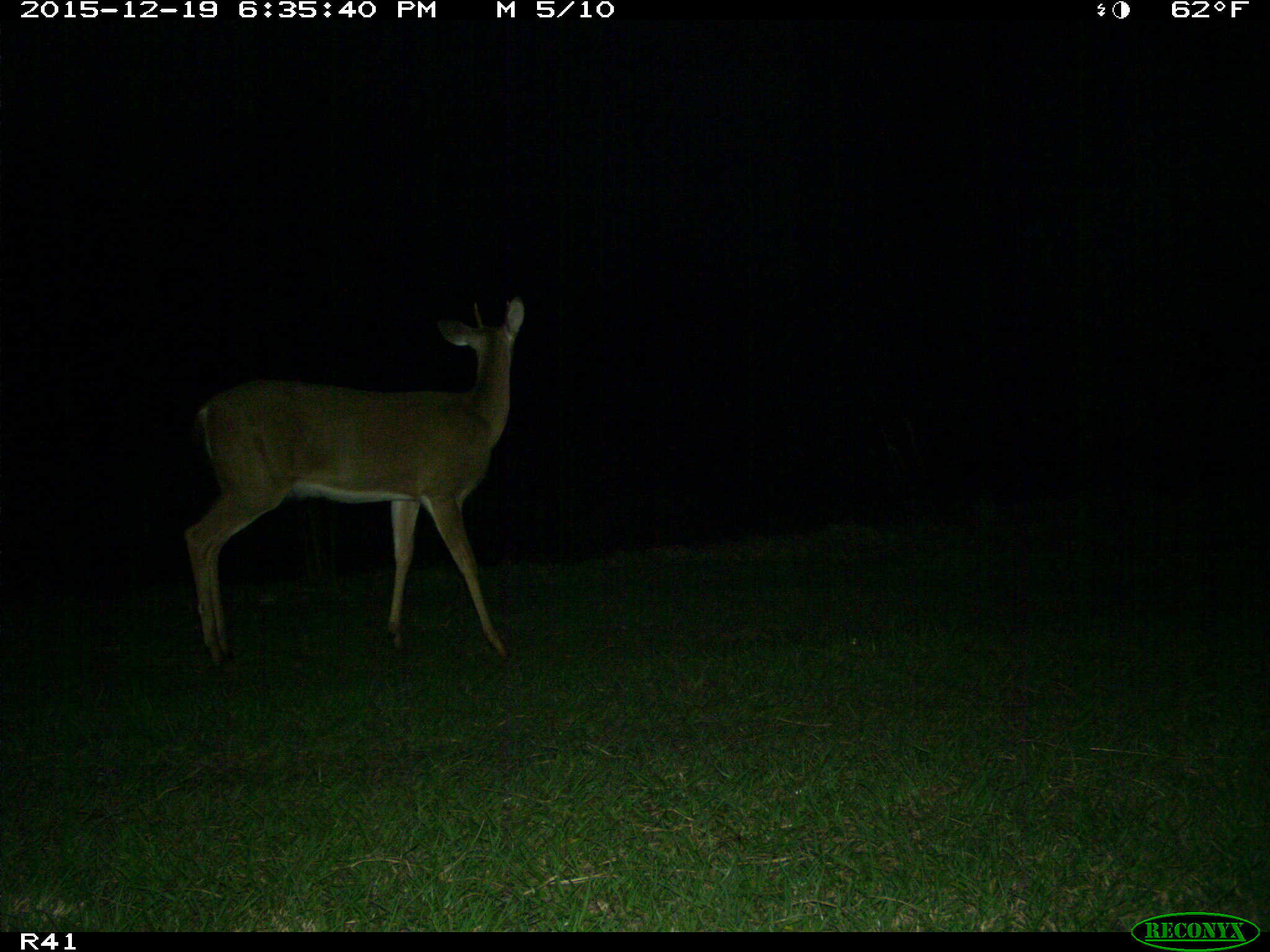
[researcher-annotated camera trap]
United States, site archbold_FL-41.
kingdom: Animalia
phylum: Chordata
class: Mammalia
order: Artiodactyla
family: Cervidae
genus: Odocoileus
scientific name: Odocoileus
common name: deer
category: unidentified deer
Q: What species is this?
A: Unidentified deer (deer) (Odocoileus).